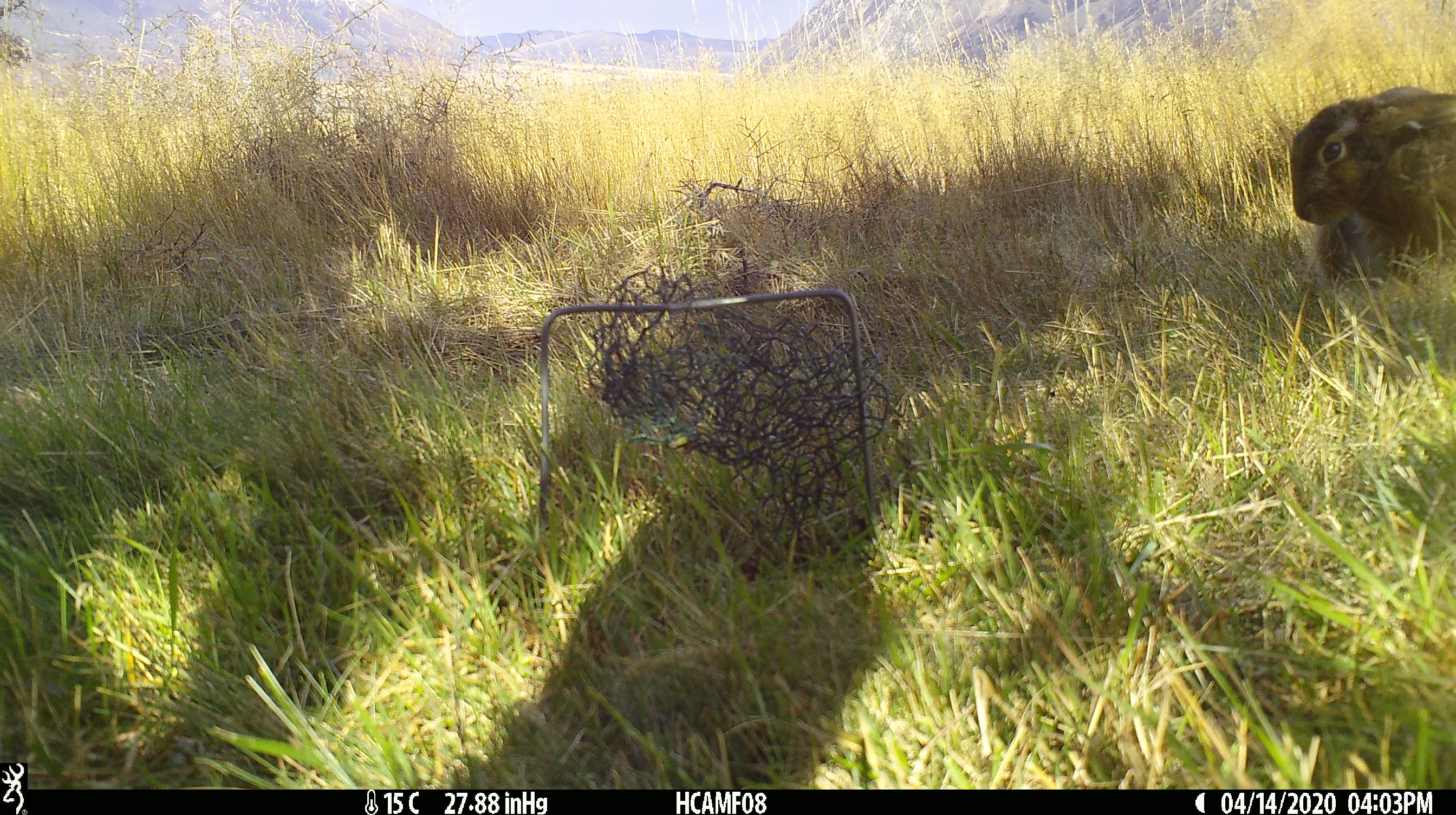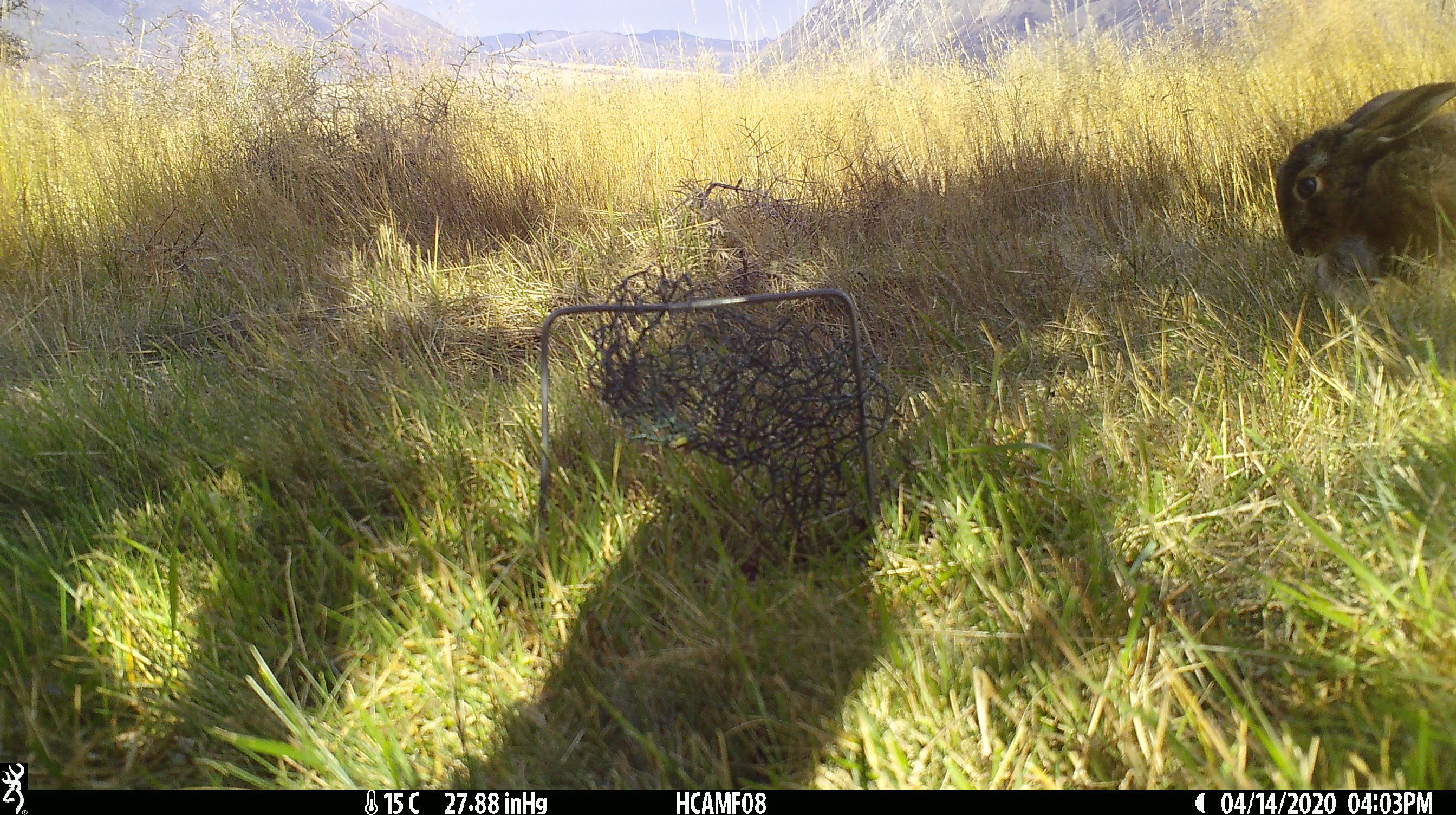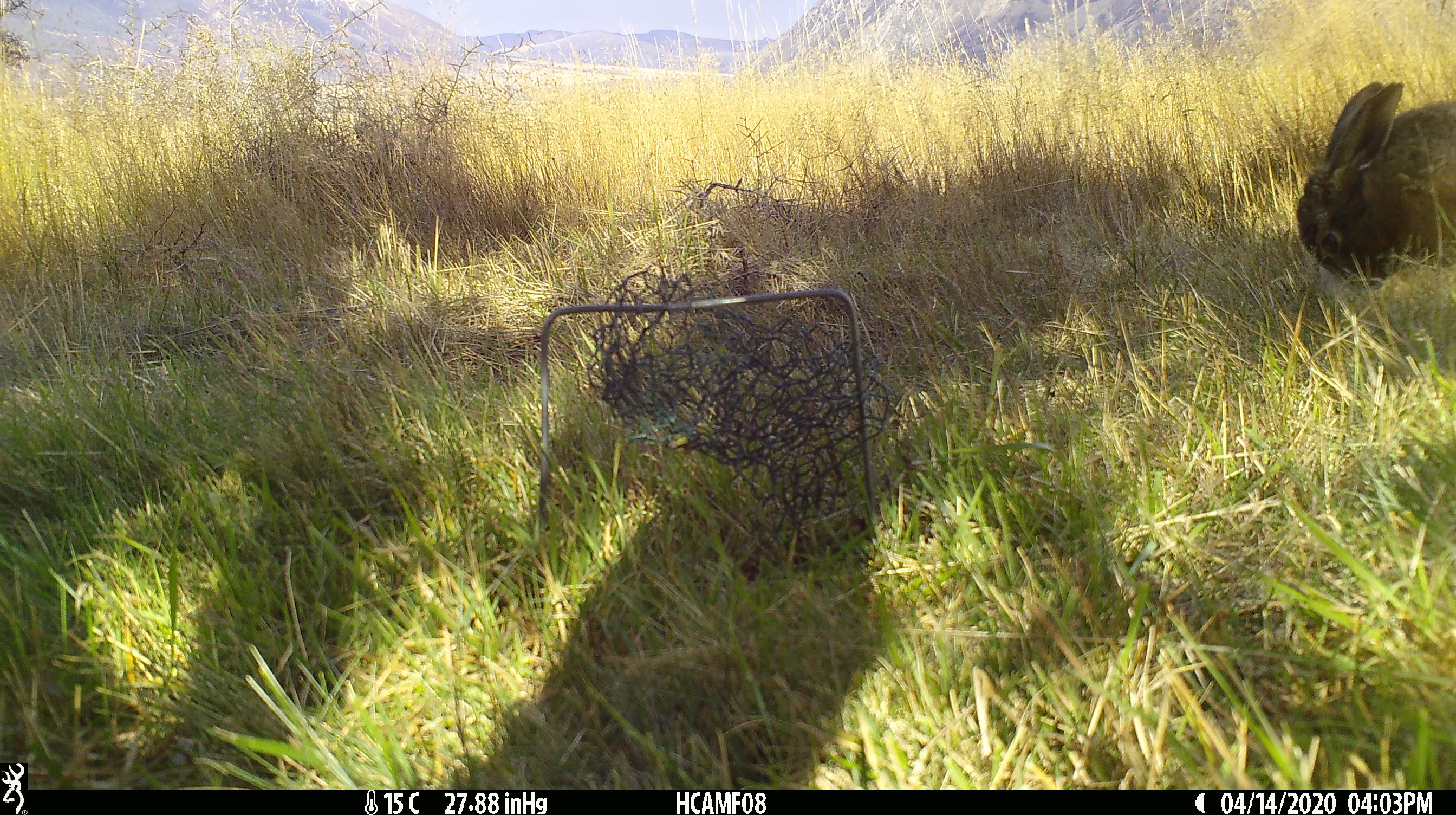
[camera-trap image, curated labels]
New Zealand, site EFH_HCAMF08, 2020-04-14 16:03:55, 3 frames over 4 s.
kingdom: Animalia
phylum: Chordata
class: Mammalia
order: Lagomorpha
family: Leporidae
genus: Oryctolagus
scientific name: Oryctolagus cuniculus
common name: european rabbit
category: rabbit